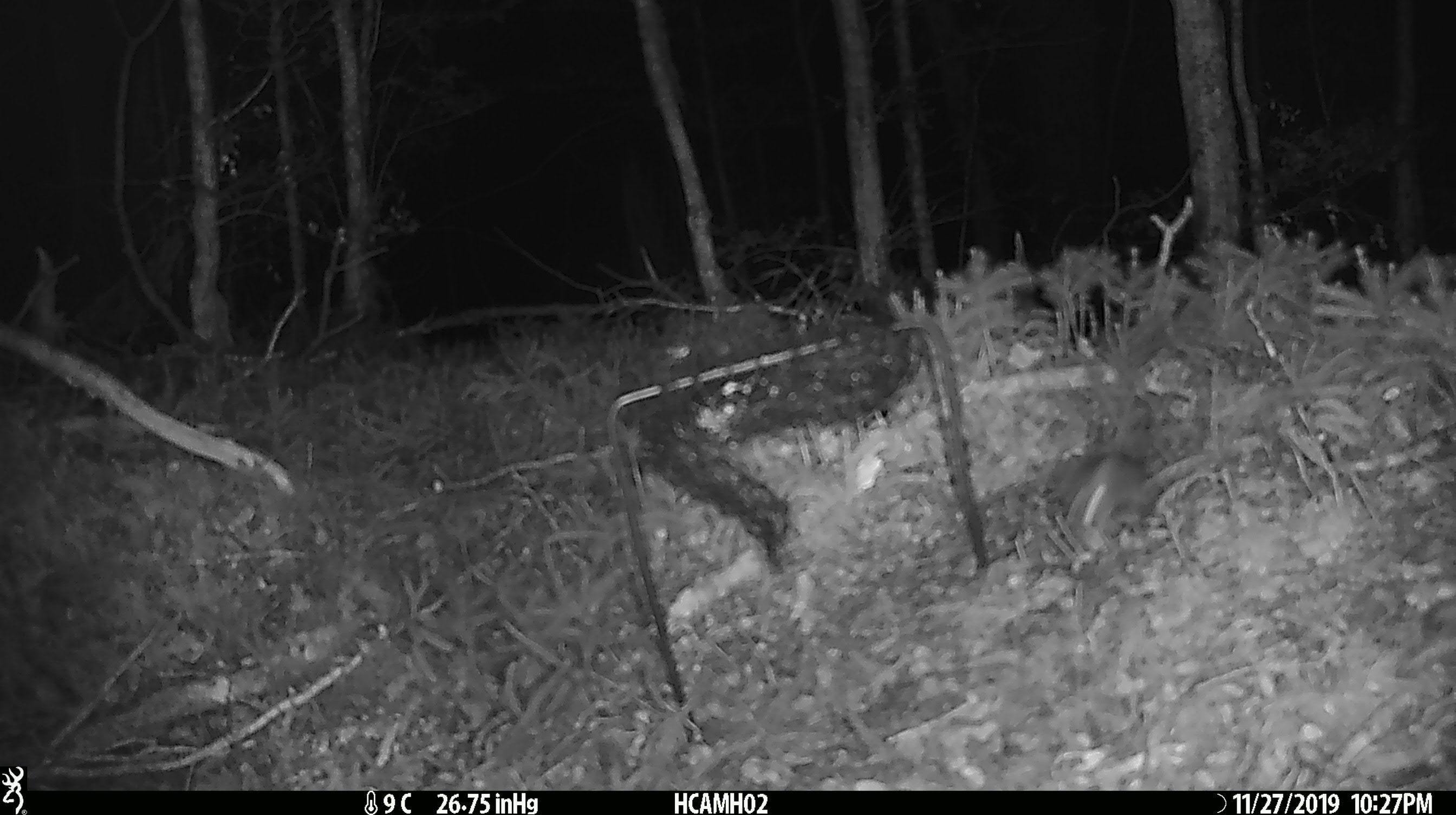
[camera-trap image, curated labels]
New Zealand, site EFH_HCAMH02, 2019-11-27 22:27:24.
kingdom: Animalia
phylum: Chordata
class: Mammalia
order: Rodentia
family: Muridae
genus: Mus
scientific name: Mus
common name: mouse